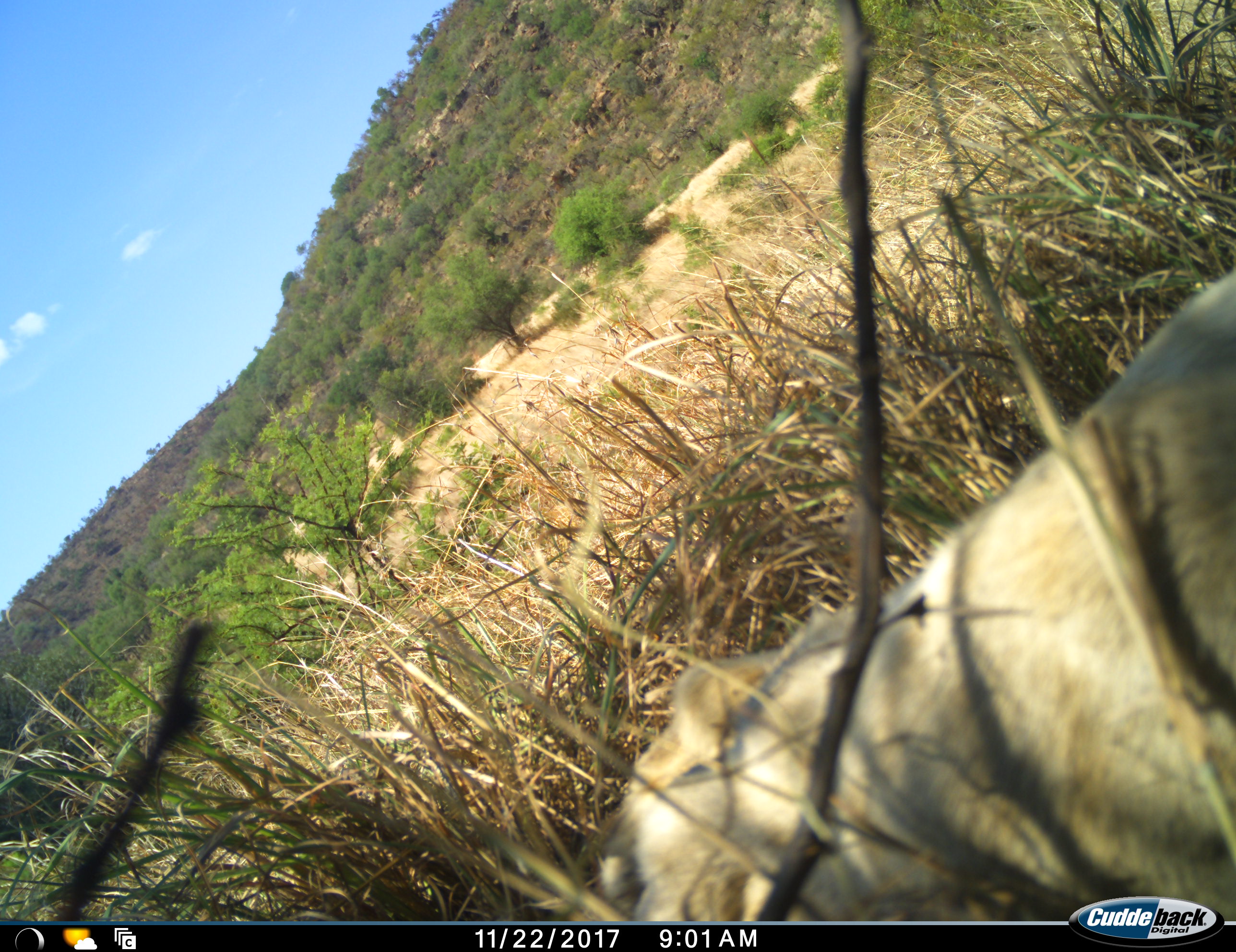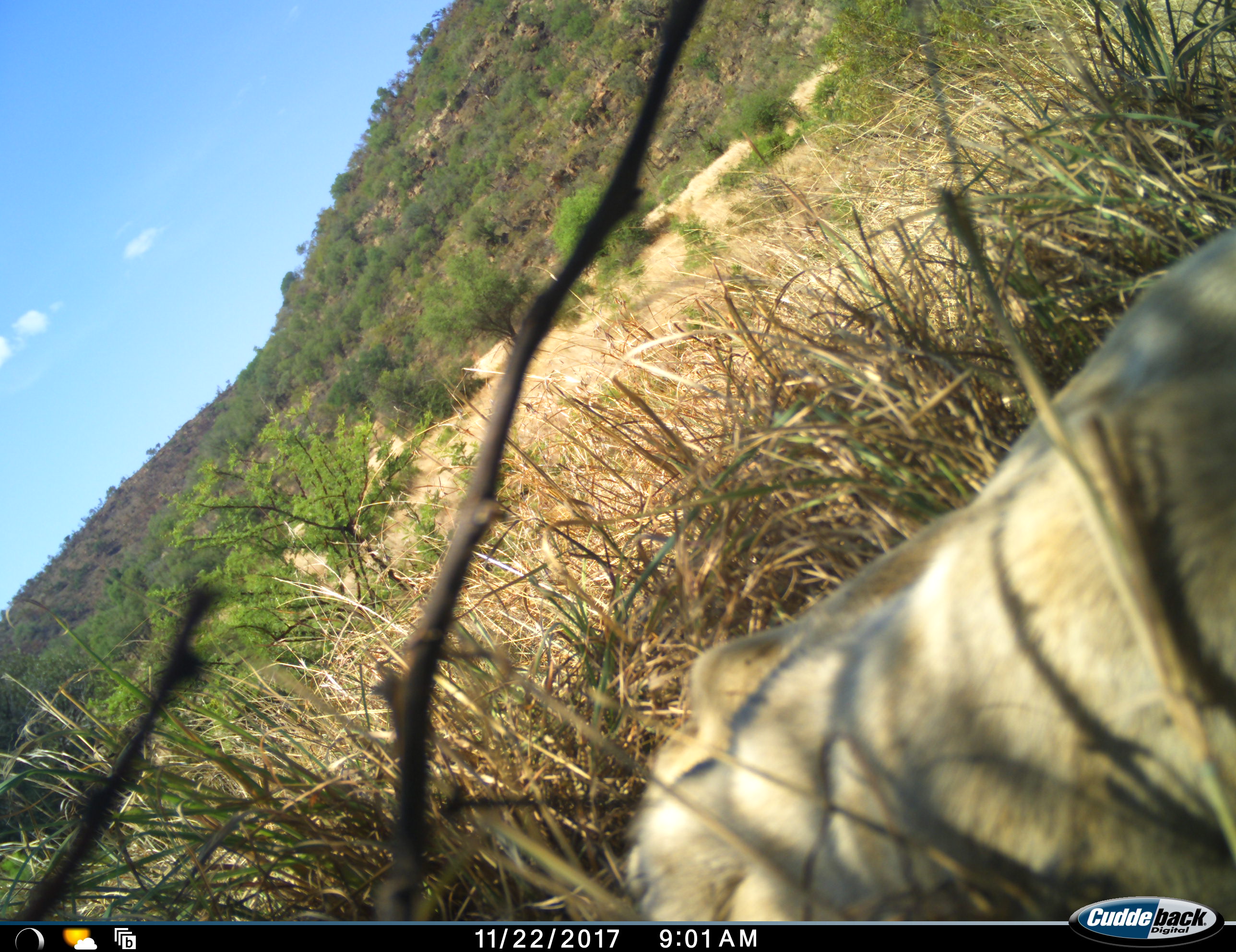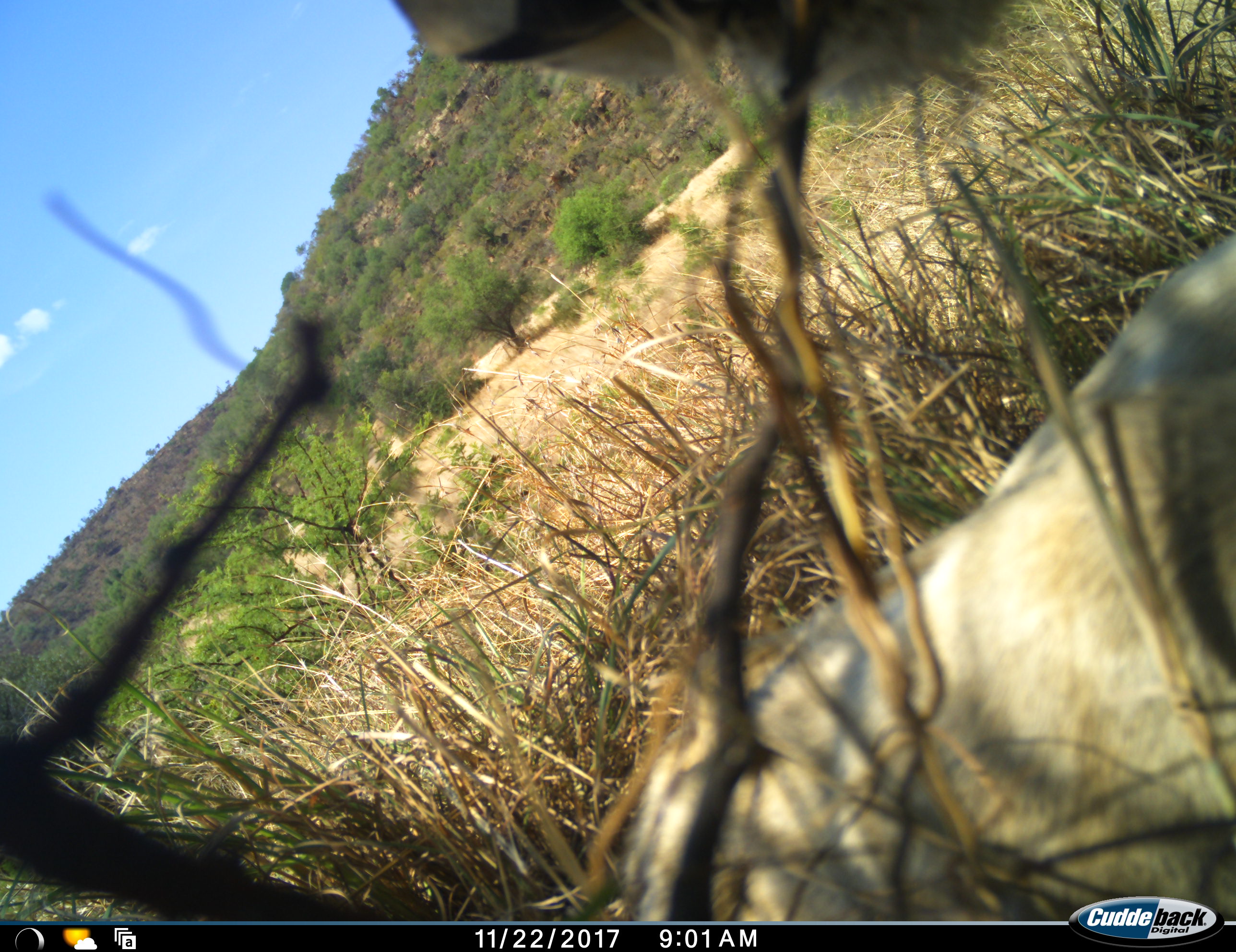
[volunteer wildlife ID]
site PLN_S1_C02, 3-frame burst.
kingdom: Animalia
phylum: Chordata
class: Mammalia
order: Carnivora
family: Felidae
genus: Panthera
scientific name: Panthera leo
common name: lion female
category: lionfemale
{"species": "lionfemale (lion female) (Panthera leo)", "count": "1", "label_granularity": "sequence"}